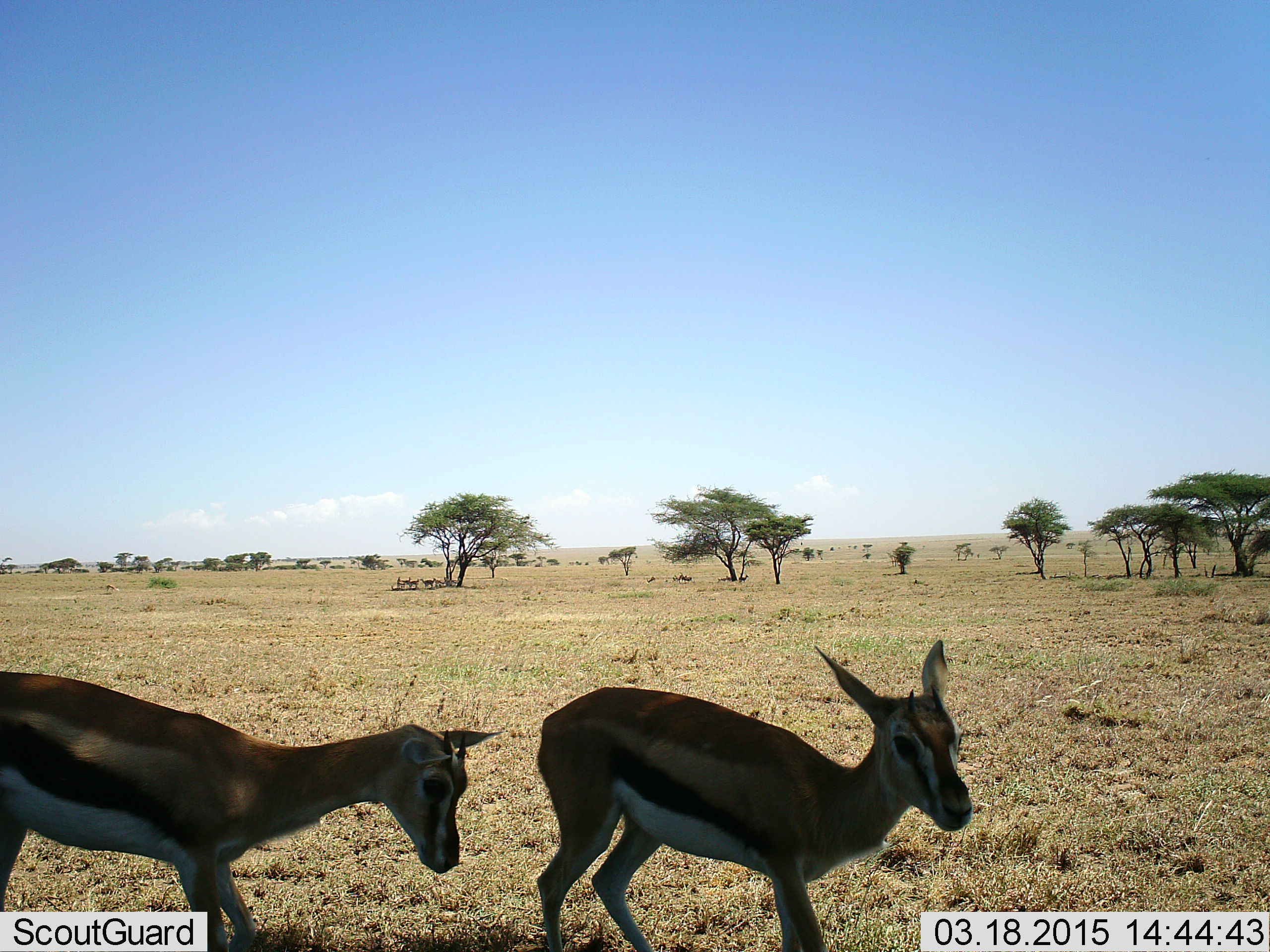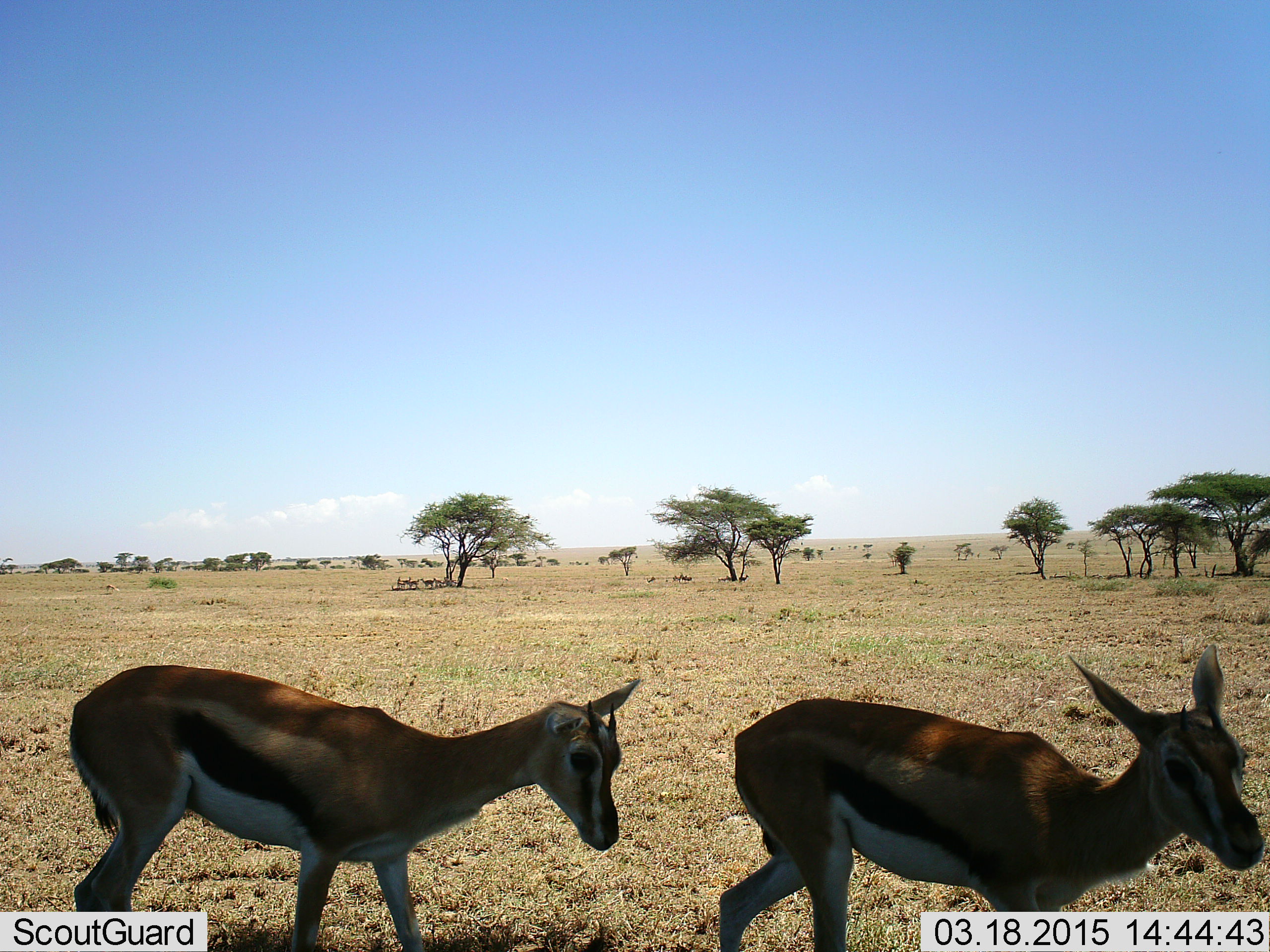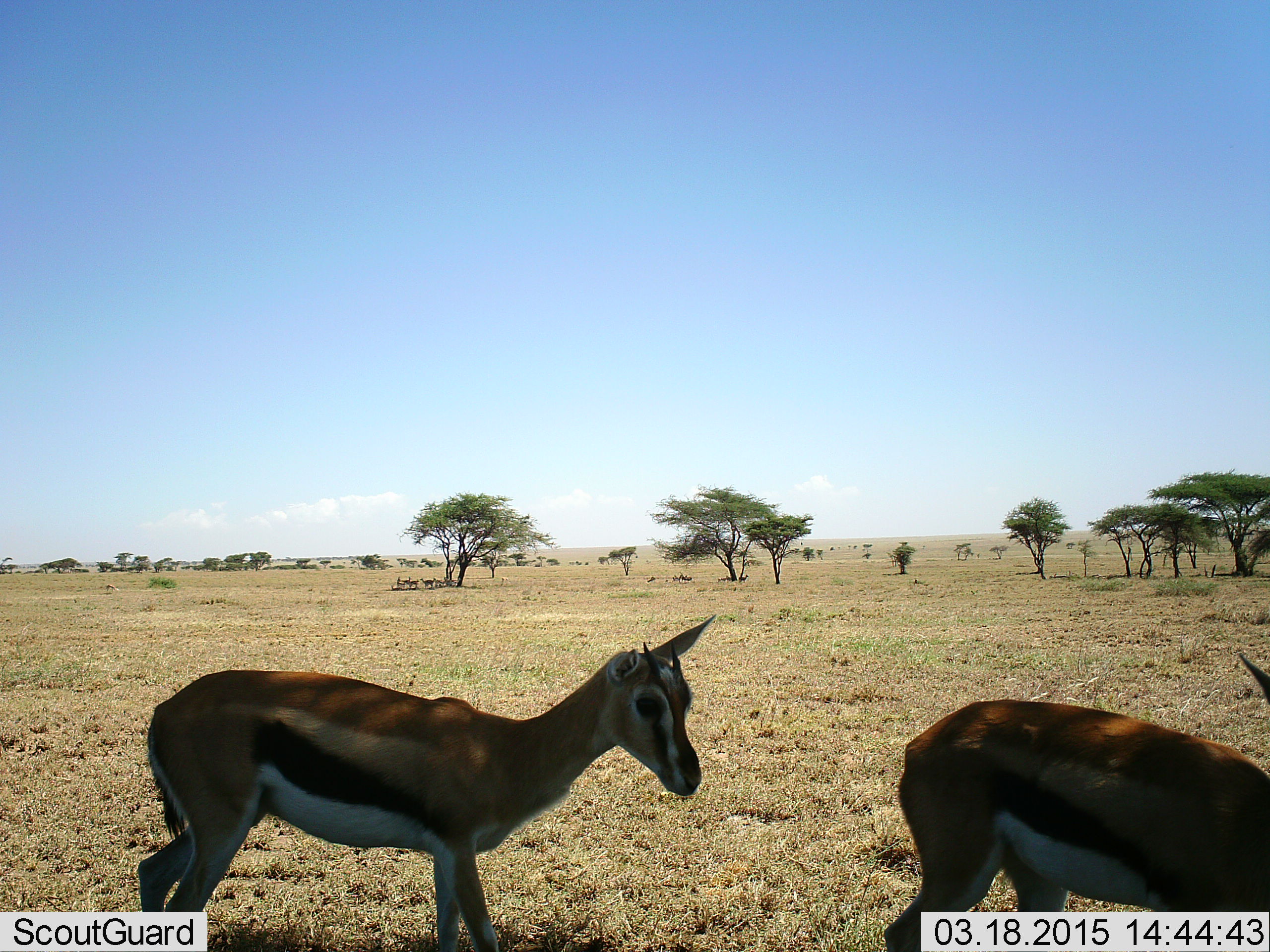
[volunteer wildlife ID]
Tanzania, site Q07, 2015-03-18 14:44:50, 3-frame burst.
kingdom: Animalia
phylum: Chordata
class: Mammalia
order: Artiodactyla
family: Bovidae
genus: Eudorcas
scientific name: Eudorcas thomsonii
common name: thomson's gazelle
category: gazellethomsons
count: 2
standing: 20%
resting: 10%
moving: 90%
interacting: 0%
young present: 0%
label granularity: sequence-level